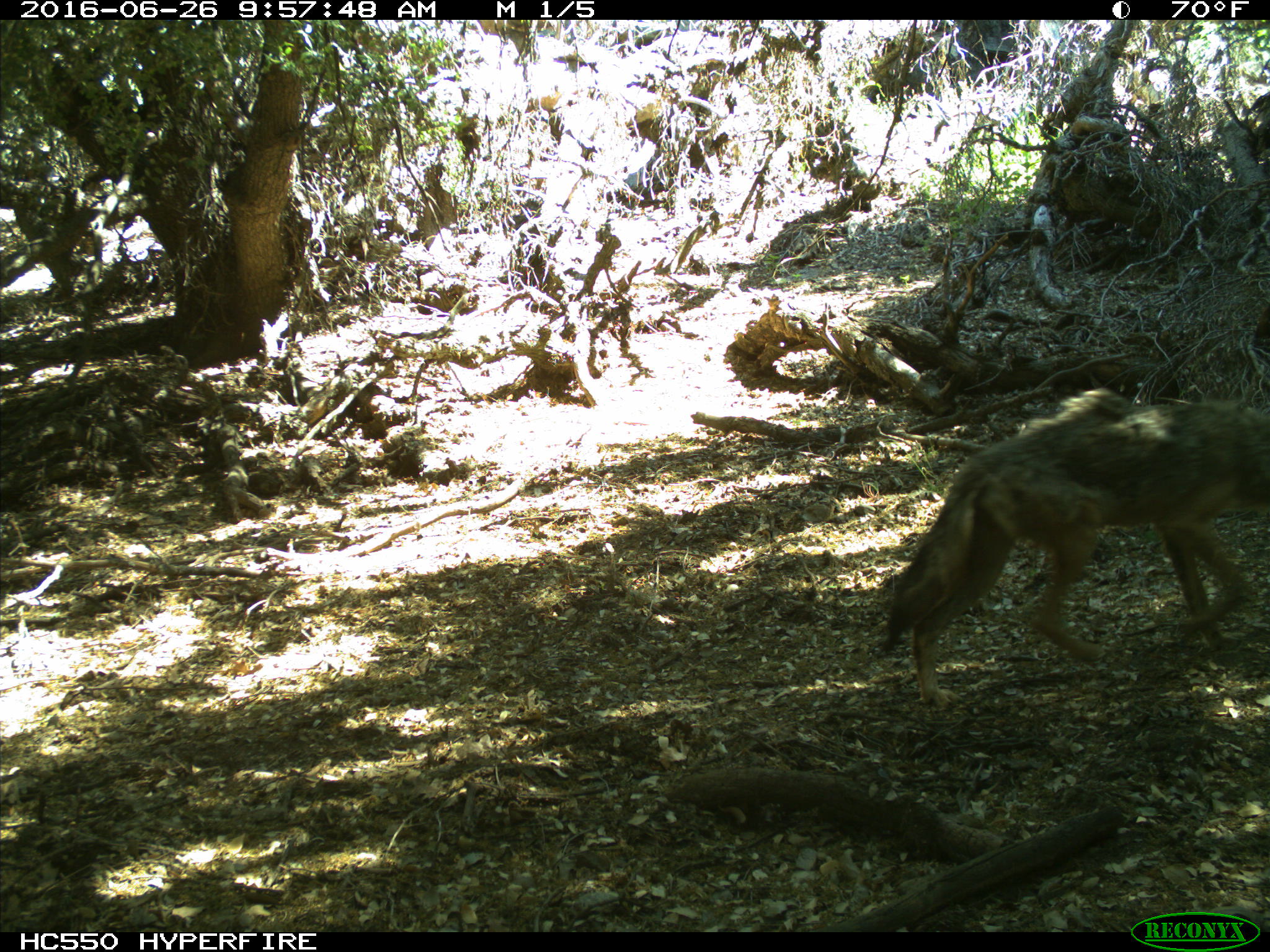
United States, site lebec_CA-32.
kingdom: Animalia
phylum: Chordata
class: Mammalia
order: Carnivora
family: Canidae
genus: Canis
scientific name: Canis latrans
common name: coyote